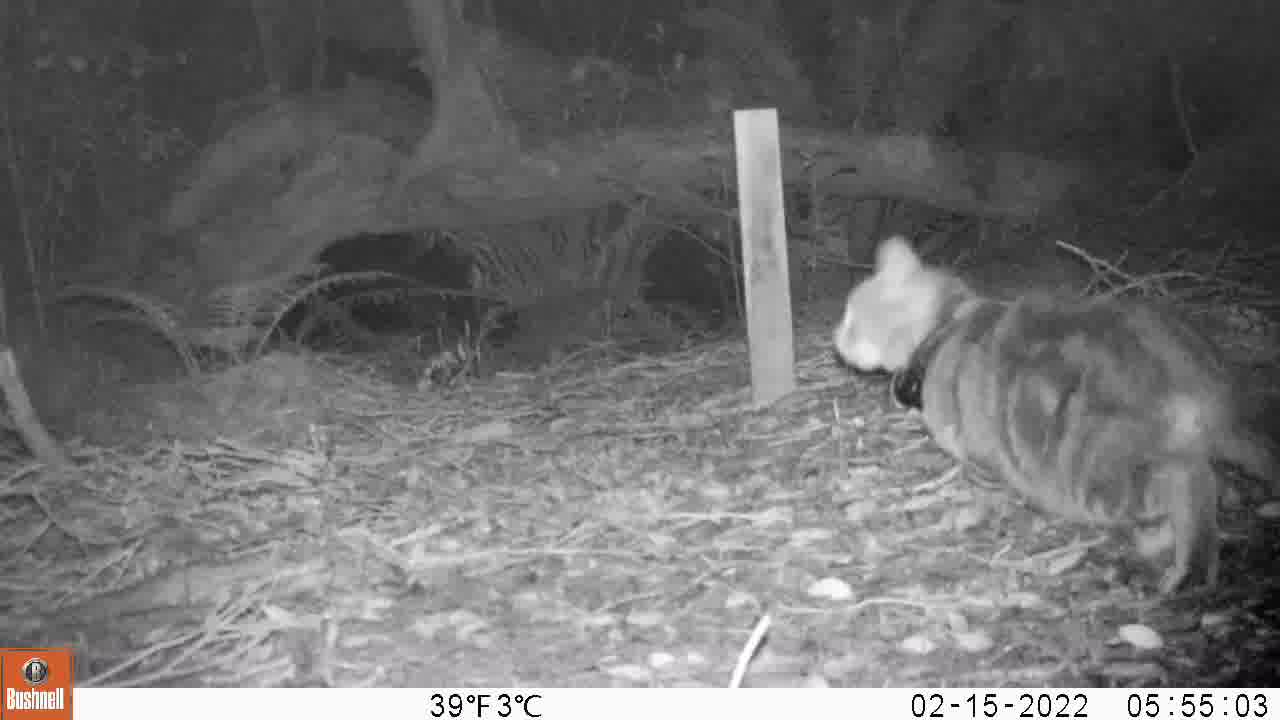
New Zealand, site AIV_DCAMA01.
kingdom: Animalia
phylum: Chordata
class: Mammalia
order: Carnivora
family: Felidae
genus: Felis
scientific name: Felis catus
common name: domestic cat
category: cat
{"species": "cat (domestic cat) (Felis catus)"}